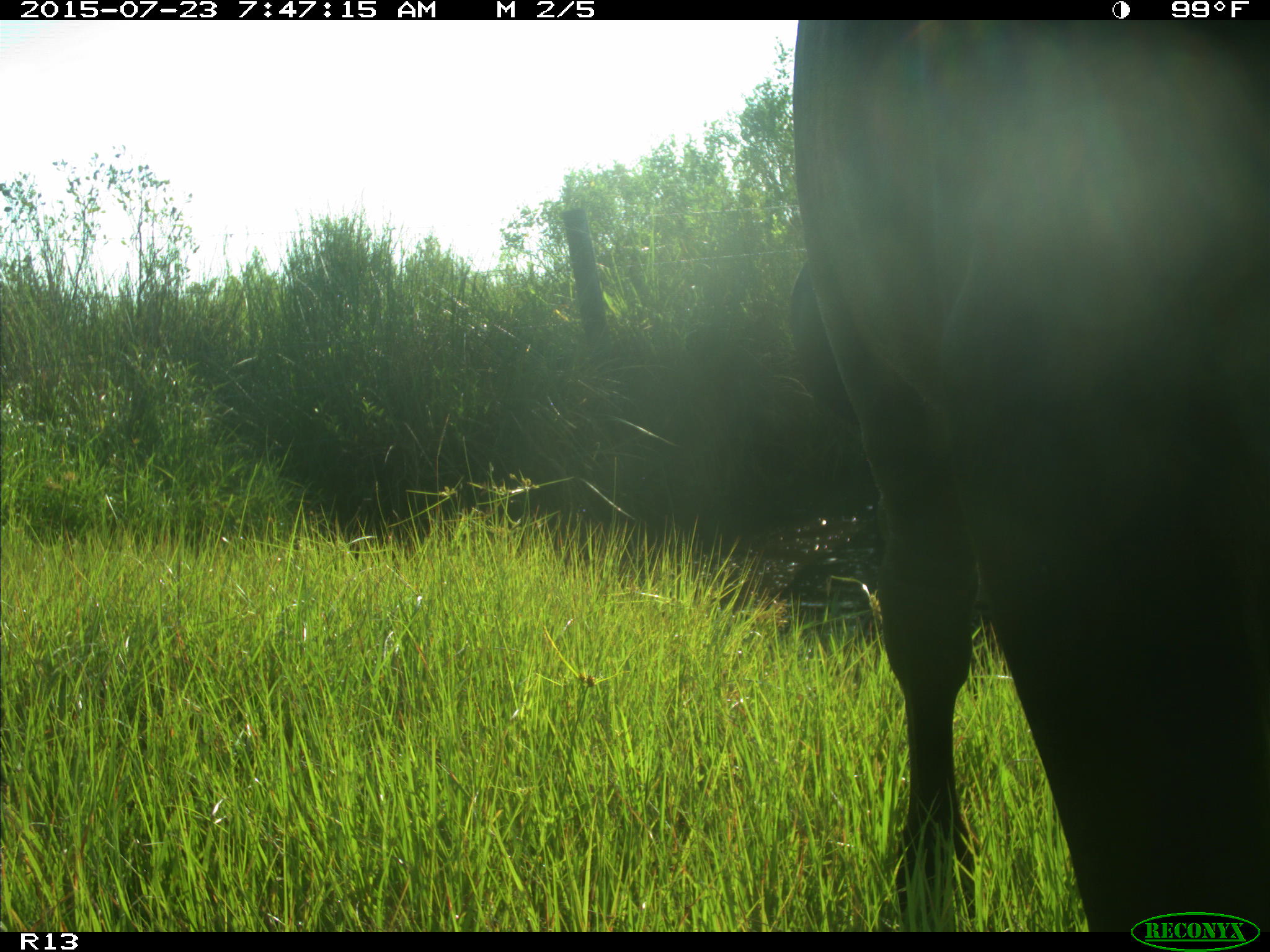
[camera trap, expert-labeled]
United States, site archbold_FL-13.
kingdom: Animalia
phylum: Chordata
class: Mammalia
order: Artiodactyla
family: Bovidae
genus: Bos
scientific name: Bos taurus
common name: domestic cow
Bos taurus (domestic cow).